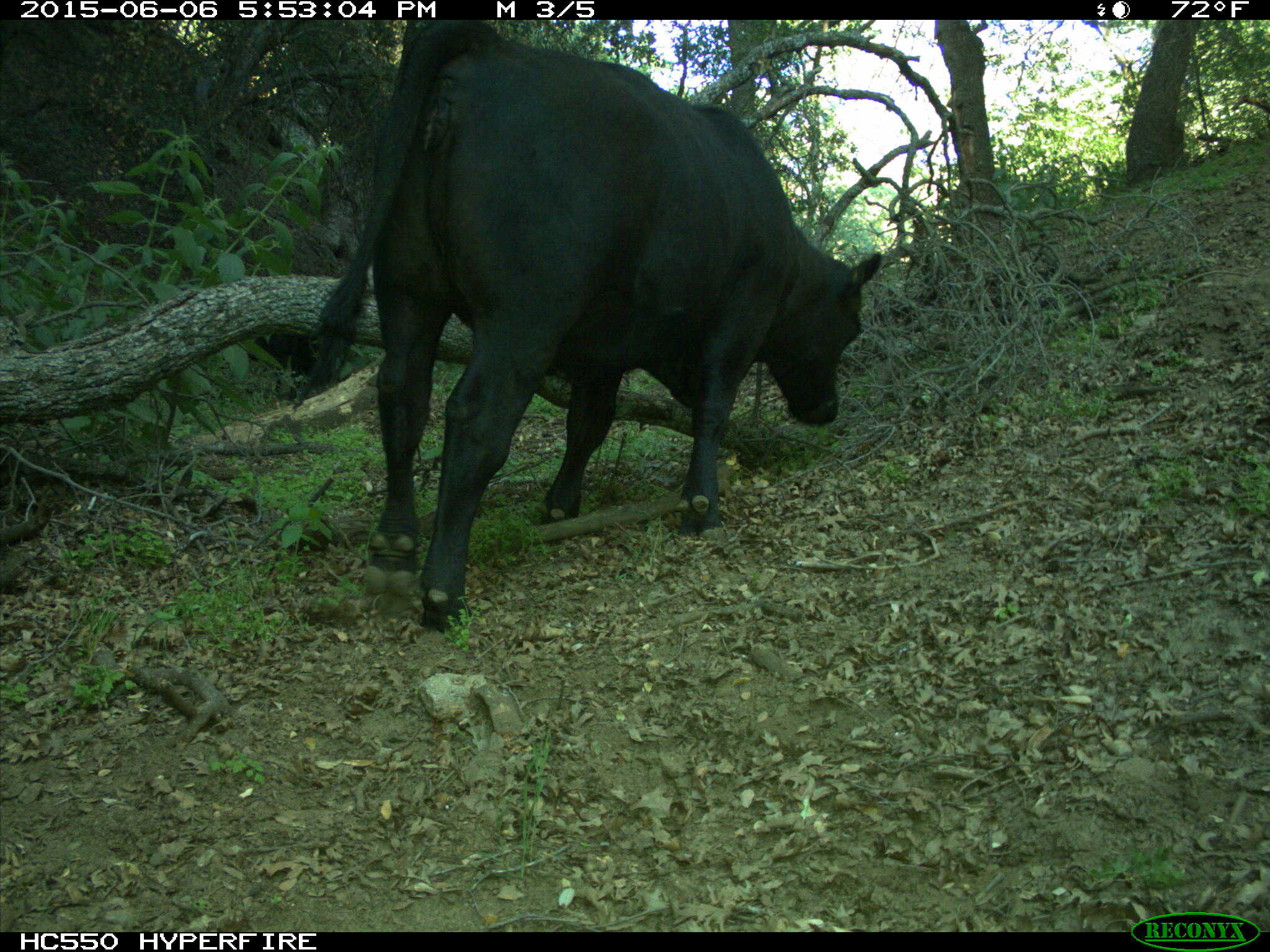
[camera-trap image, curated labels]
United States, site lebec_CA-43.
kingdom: Animalia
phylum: Chordata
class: Mammalia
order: Artiodactyla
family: Bovidae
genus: Bos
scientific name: Bos taurus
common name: domestic cow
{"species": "Bos taurus (domestic cow)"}